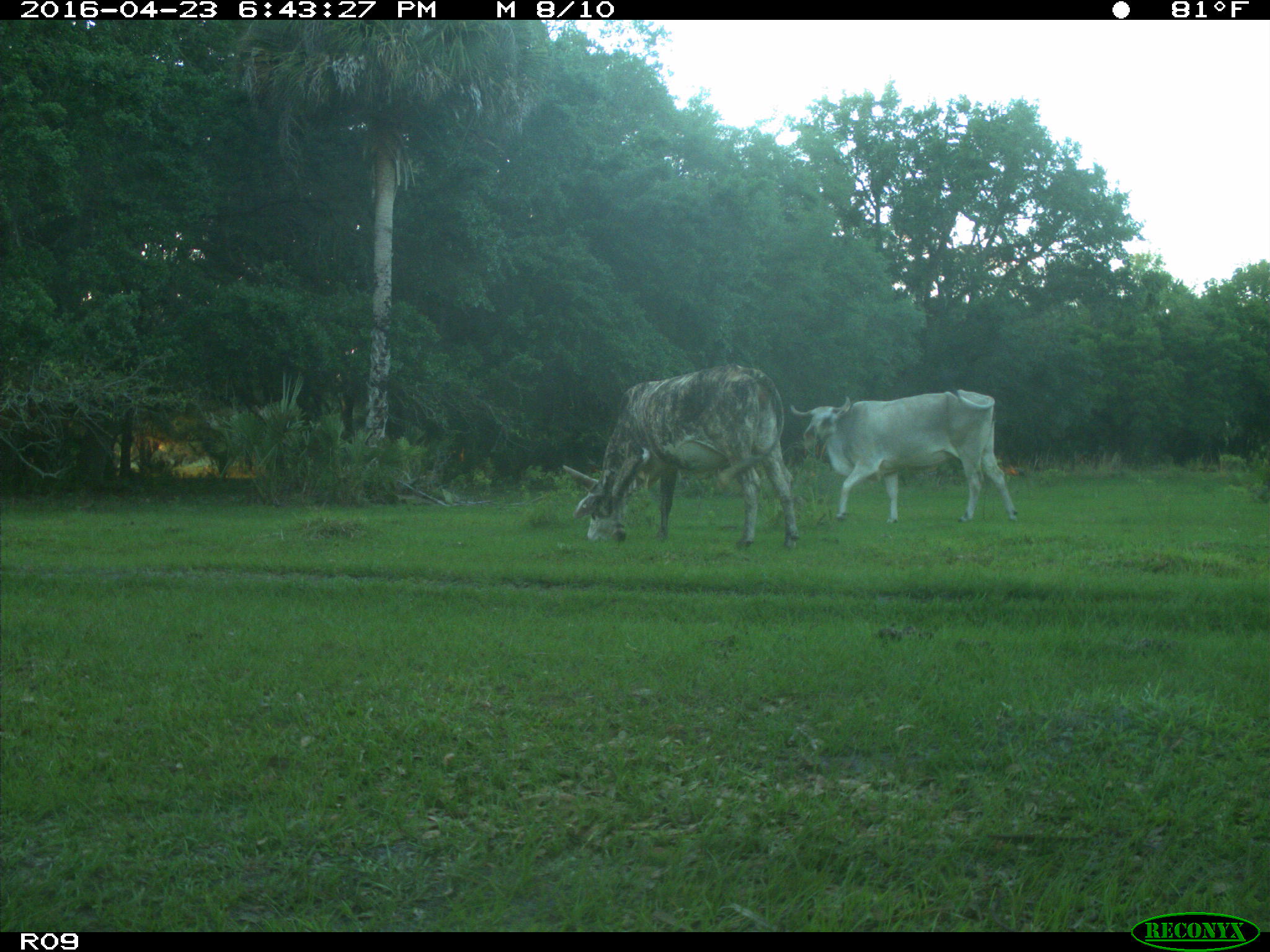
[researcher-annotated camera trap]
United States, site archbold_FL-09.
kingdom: Animalia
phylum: Chordata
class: Mammalia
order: Artiodactyla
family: Bovidae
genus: Bos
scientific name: Bos taurus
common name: domestic cow